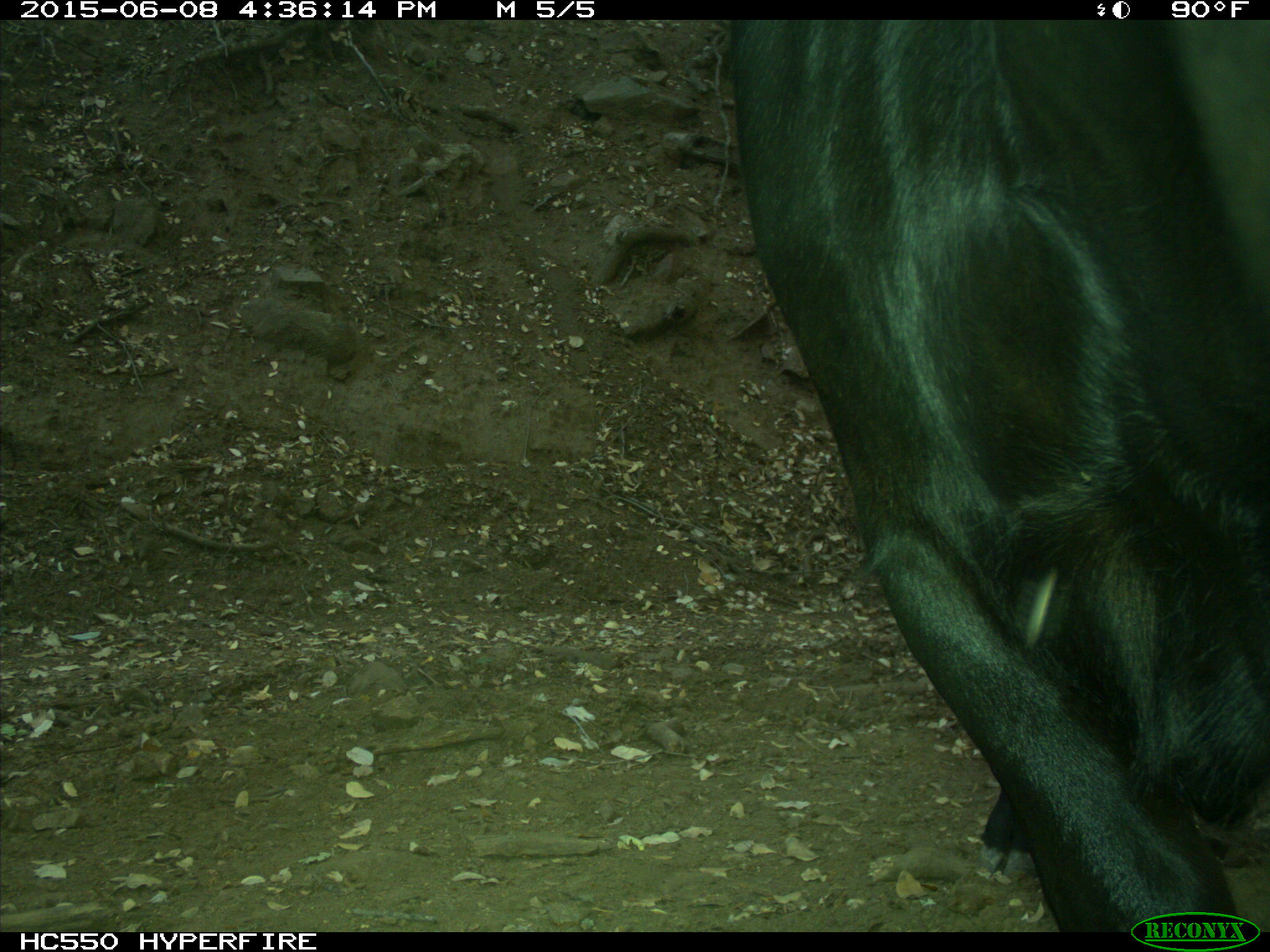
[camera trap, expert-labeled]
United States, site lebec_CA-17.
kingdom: Animalia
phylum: Chordata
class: Mammalia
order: Artiodactyla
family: Bovidae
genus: Bos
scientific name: Bos taurus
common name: domestic cow